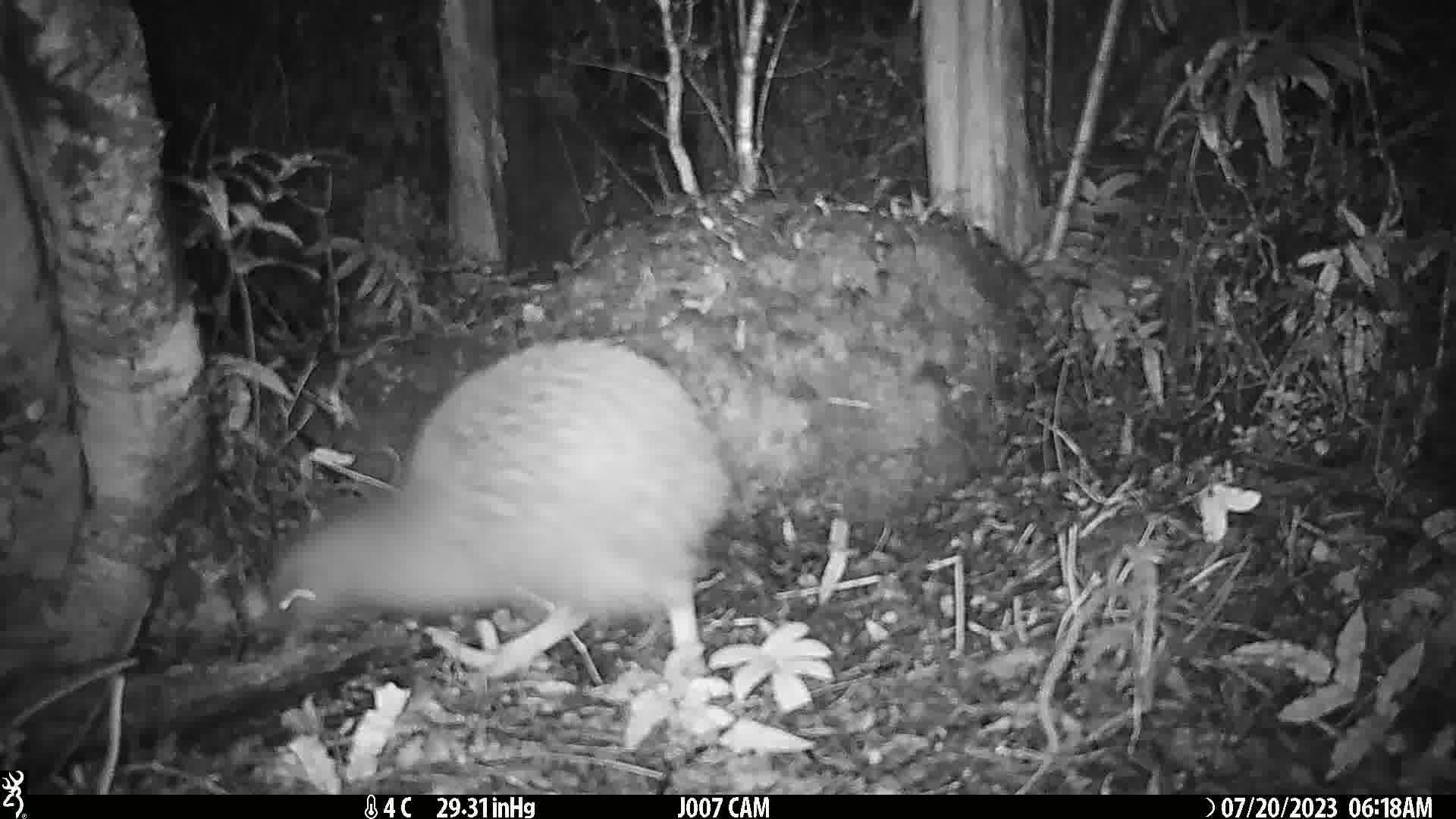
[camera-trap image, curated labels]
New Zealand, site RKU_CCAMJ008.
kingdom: Animalia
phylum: Chordata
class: Aves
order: Apterygiformes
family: Apterygidae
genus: Apteryx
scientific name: Apteryx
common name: kiwi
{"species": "kiwi (Apteryx)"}